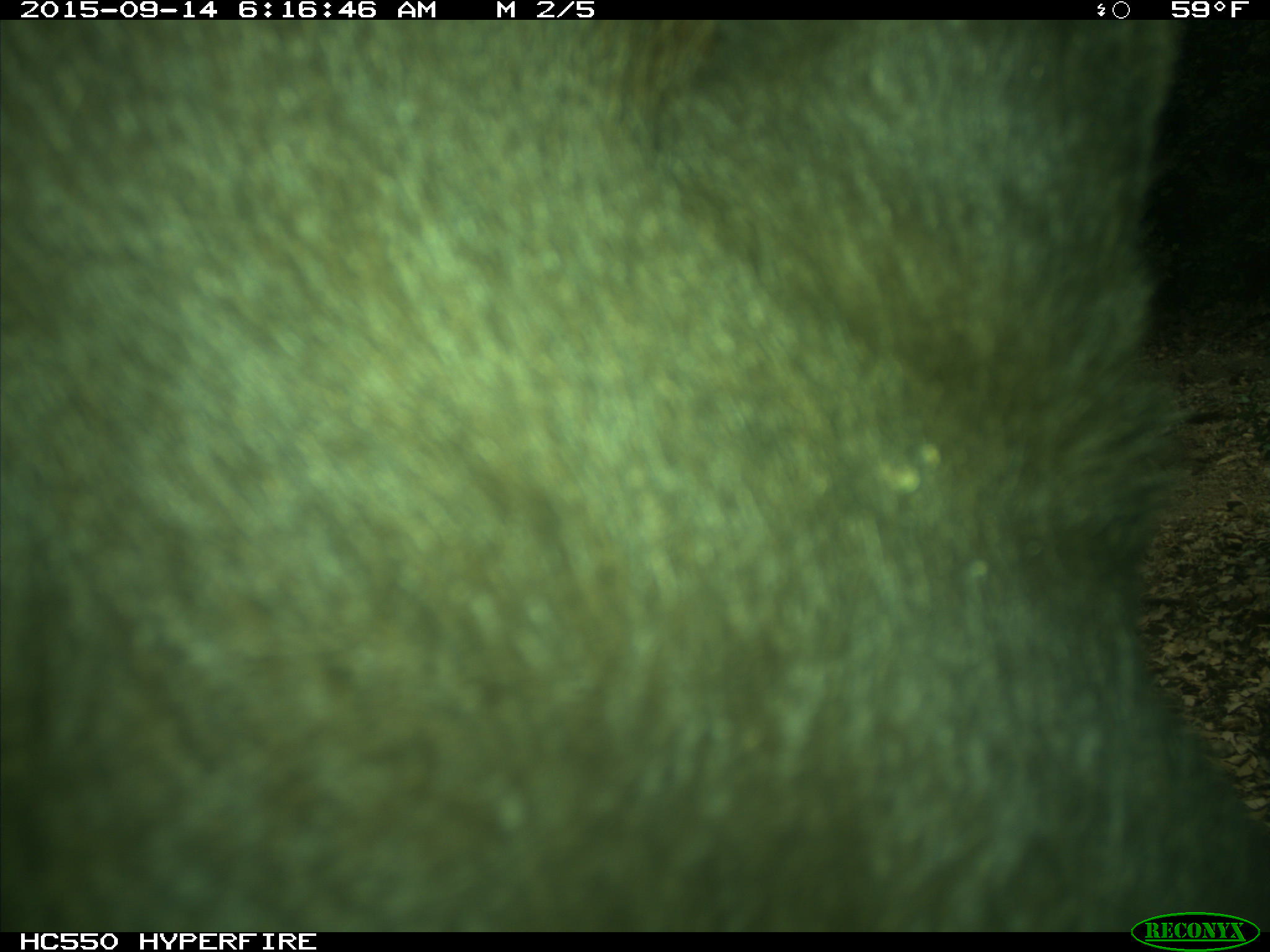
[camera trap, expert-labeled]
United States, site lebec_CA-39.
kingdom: Animalia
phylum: Chordata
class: Mammalia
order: Carnivora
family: Ursidae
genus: Ursus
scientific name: Ursus americanus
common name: american black bear